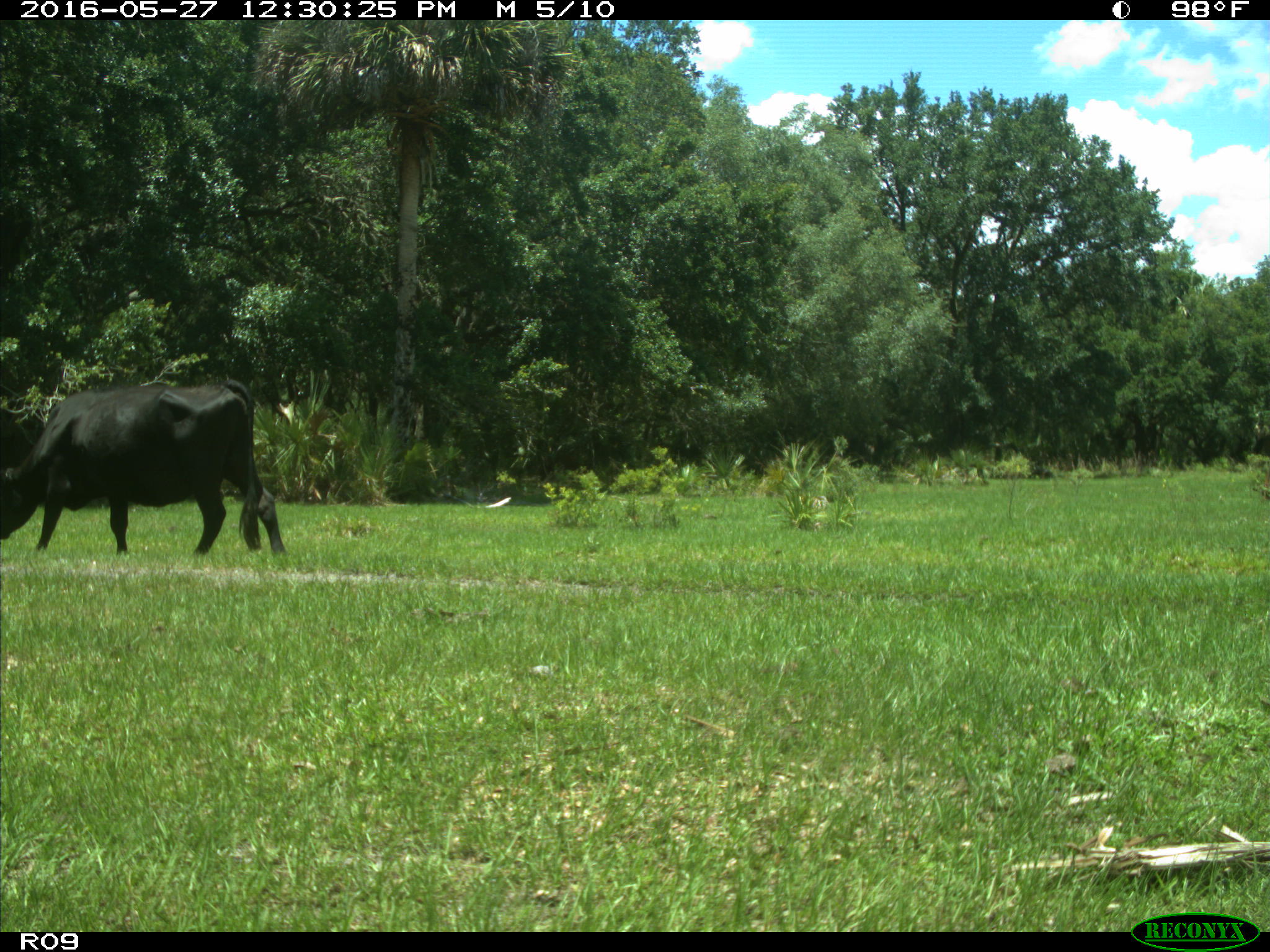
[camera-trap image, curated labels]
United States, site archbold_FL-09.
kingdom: Animalia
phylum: Chordata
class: Mammalia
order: Artiodactyla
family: Bovidae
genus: Bos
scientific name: Bos taurus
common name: domestic cow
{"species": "Bos taurus (domestic cow)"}